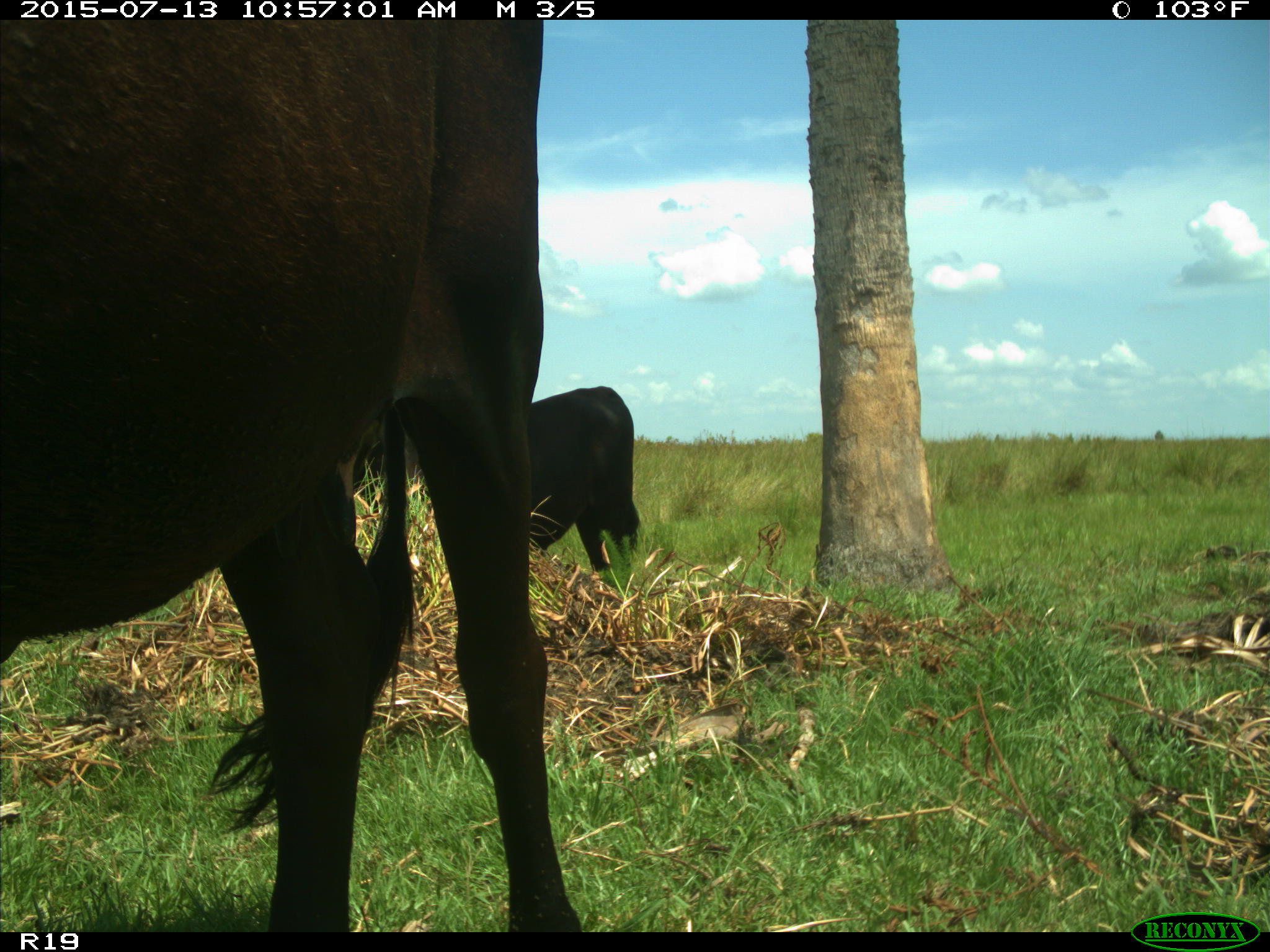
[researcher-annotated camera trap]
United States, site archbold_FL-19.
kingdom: Animalia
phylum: Chordata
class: Mammalia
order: Artiodactyla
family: Bovidae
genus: Bos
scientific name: Bos taurus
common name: domestic cow